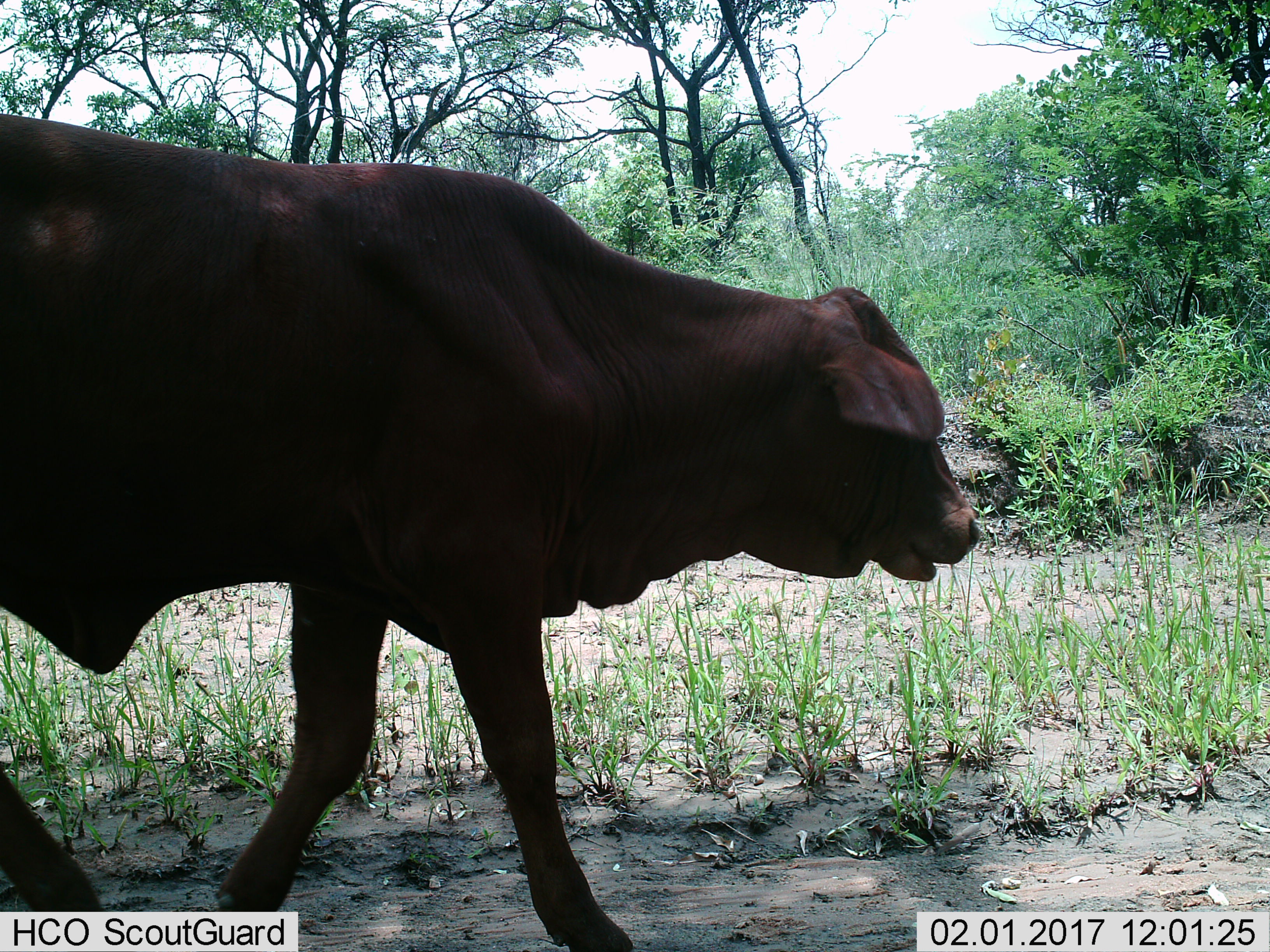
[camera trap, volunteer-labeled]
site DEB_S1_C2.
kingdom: Animalia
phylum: Chordata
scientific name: Vertebrata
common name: domestic animal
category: domesticanimal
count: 1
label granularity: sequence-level